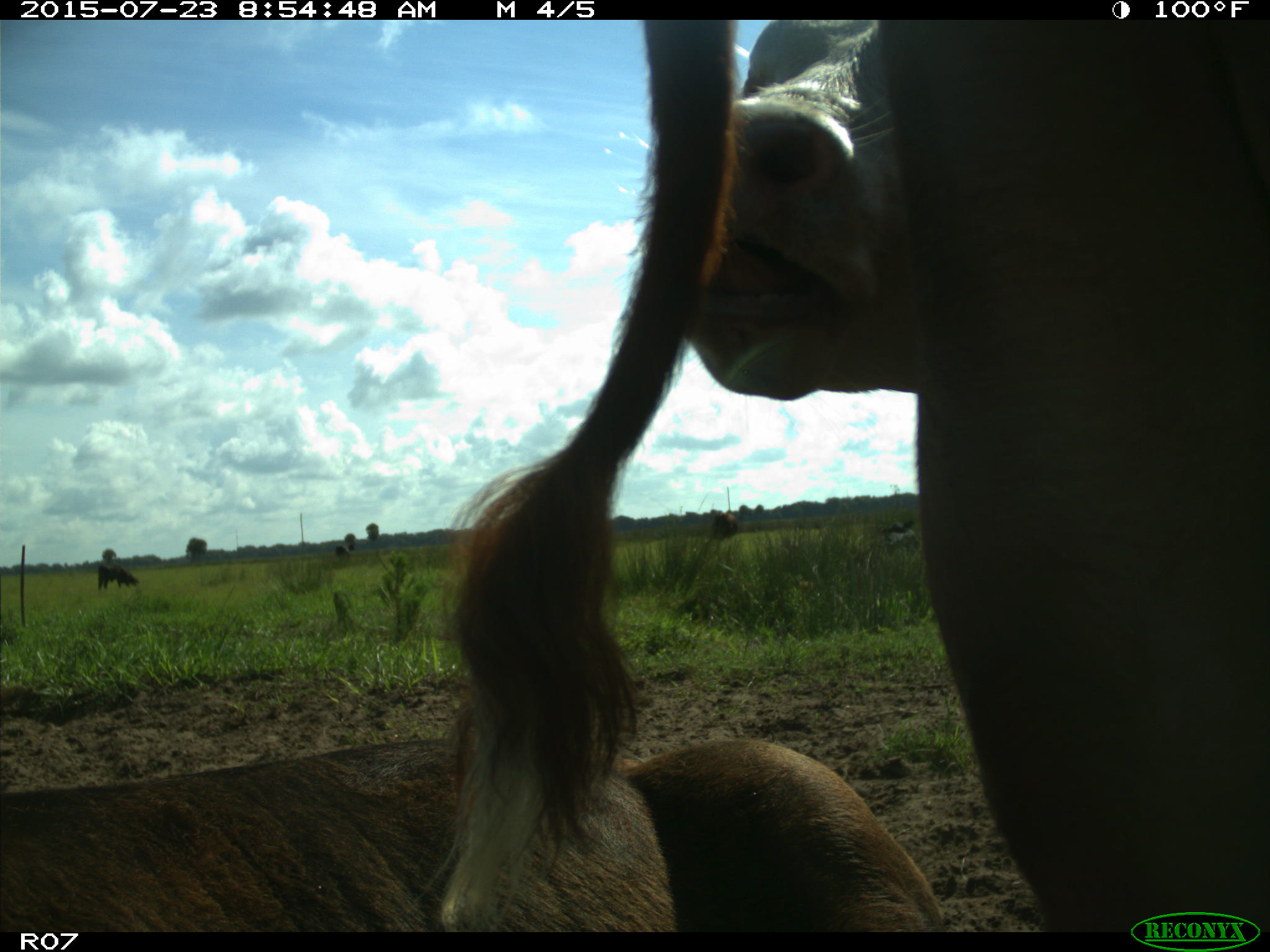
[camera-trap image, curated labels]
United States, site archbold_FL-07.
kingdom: Animalia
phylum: Chordata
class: Mammalia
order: Artiodactyla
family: Bovidae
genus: Bos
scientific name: Bos taurus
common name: domestic cow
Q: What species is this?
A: Bos taurus (domestic cow).